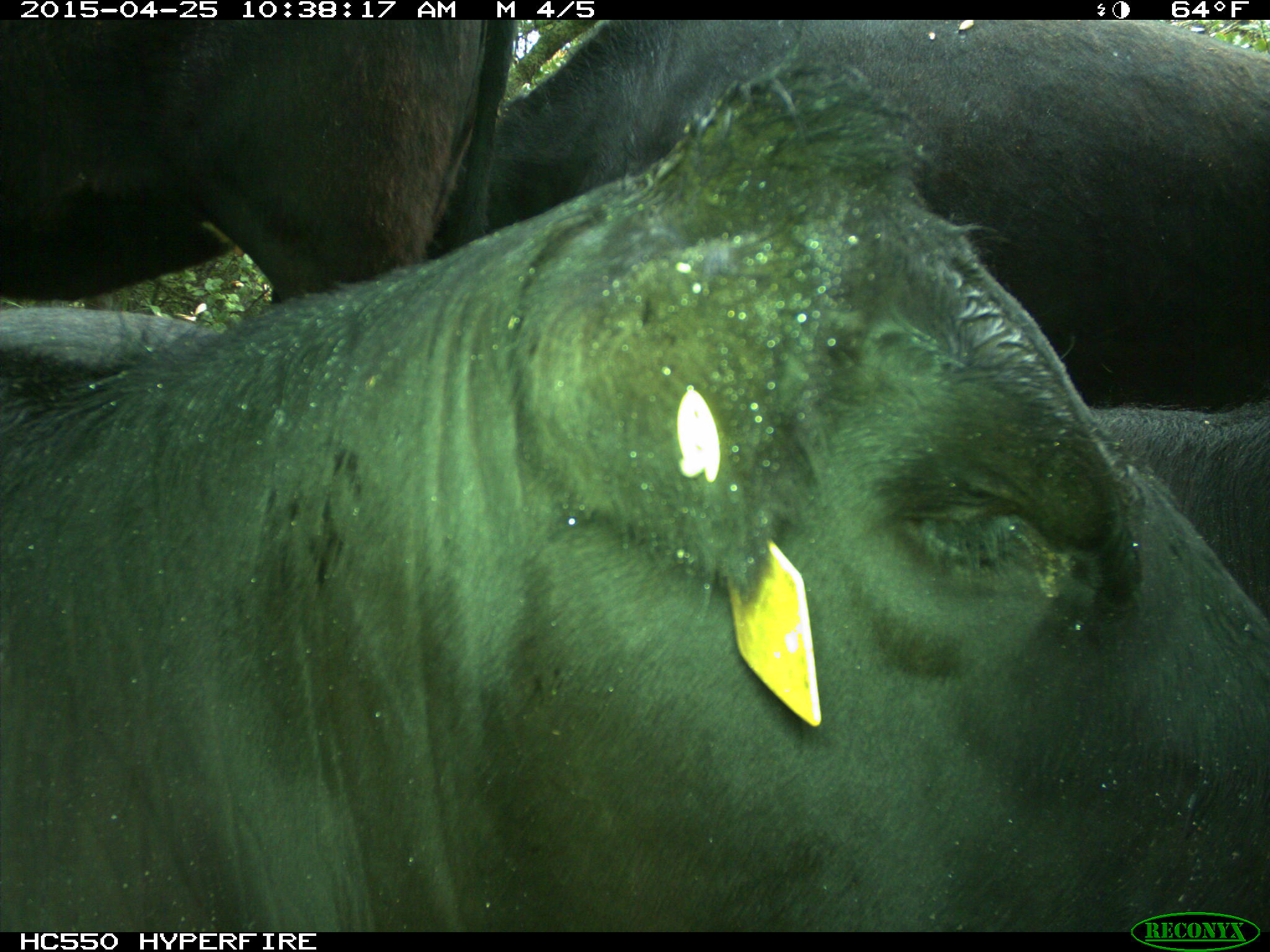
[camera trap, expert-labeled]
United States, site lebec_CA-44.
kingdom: Animalia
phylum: Chordata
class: Mammalia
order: Artiodactyla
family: Suidae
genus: Sus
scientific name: Sus scrofa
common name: wild boar